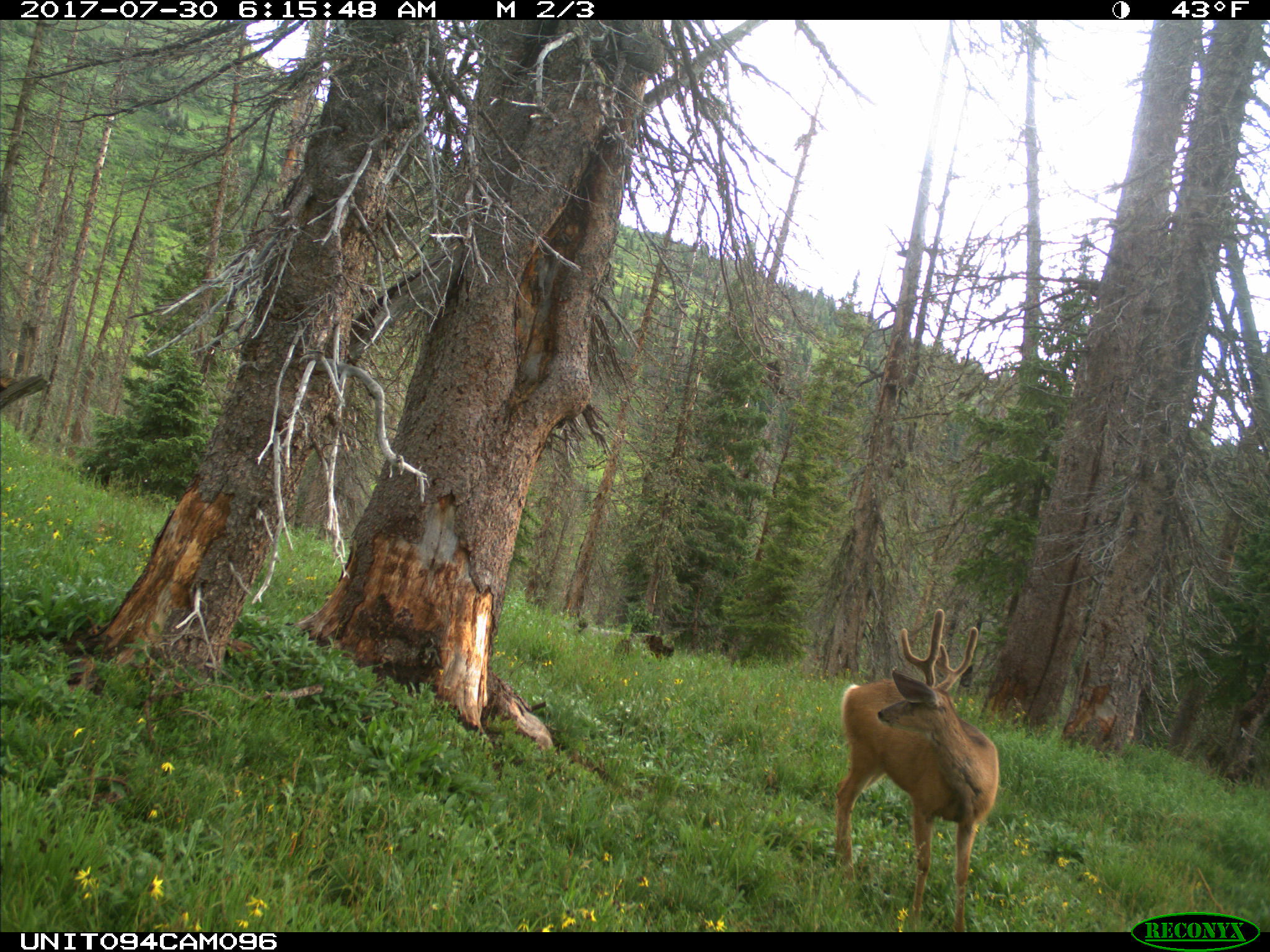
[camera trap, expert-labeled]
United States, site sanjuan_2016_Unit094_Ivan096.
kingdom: Animalia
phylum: Chordata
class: Mammalia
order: Artiodactyla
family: Cervidae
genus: Odocoileus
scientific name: Odocoileus hemionus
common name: mule deer